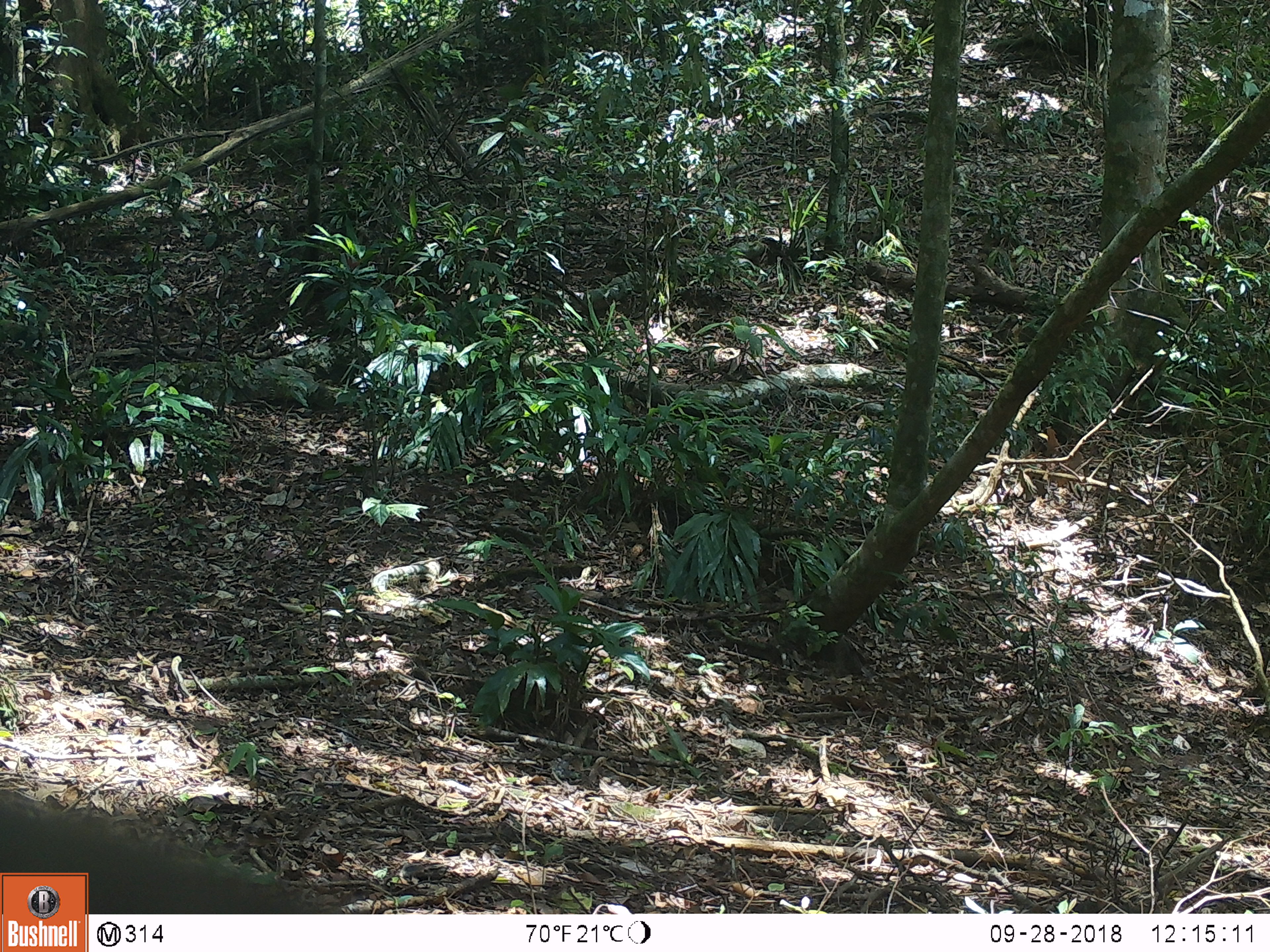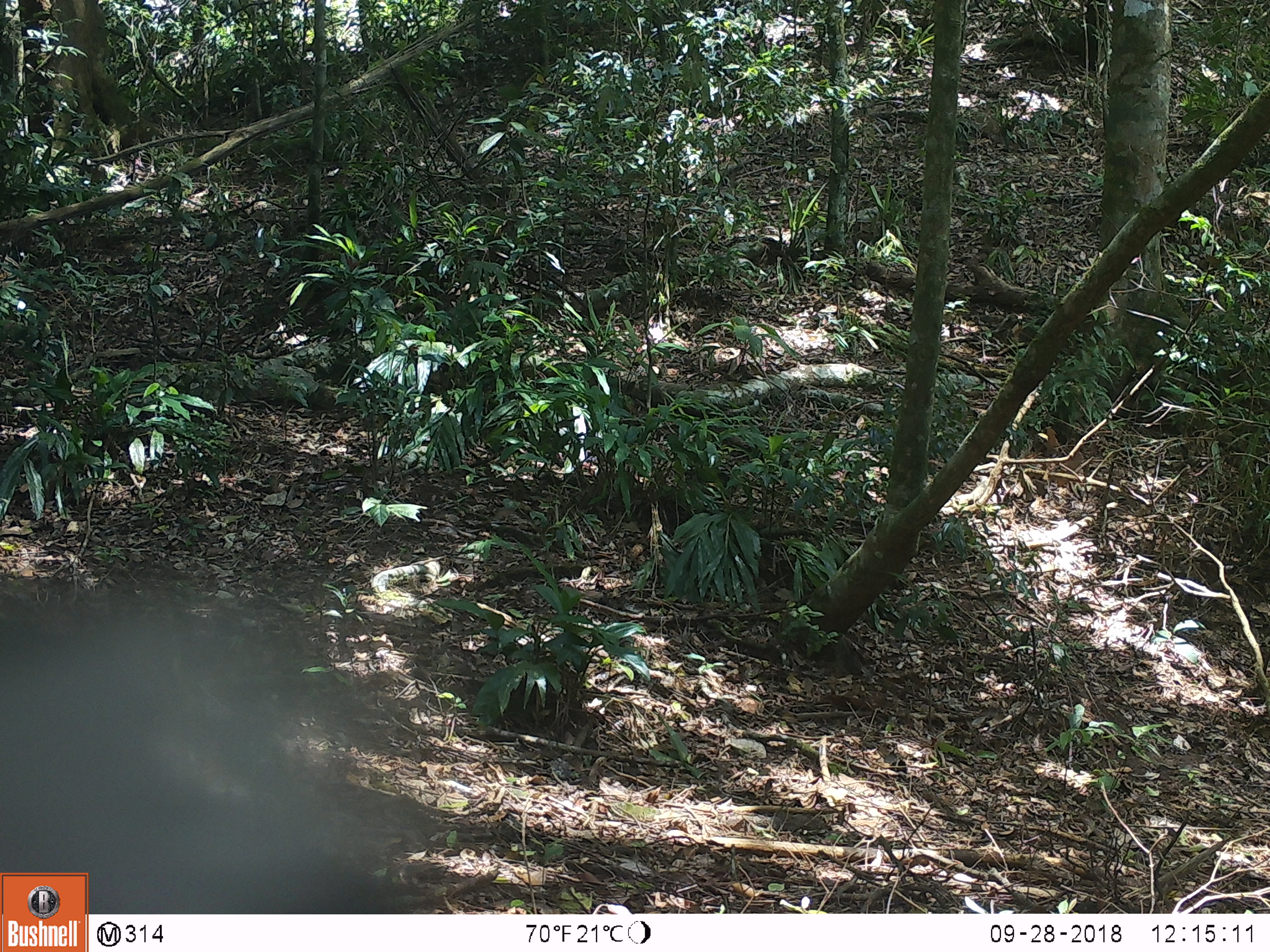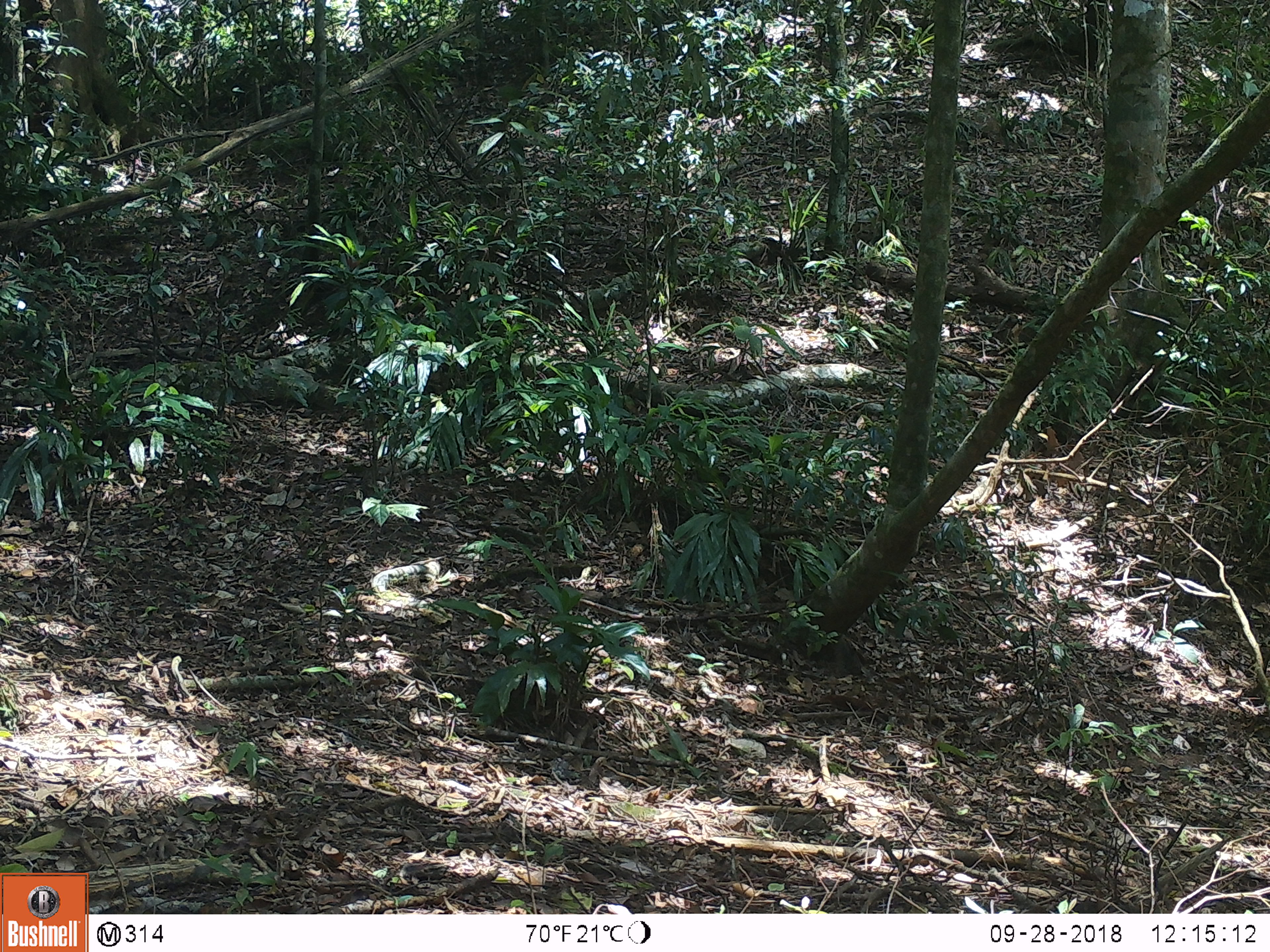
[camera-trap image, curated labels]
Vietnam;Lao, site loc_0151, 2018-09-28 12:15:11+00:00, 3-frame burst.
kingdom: Animalia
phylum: Chordata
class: Mammalia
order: Primates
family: Cercopithecidae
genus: Macaca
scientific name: Macaca nemestrina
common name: pig-tailed macaque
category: pig tailed macaque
Pig tailed macaque (pig-tailed macaque) (Macaca nemestrina). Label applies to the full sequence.